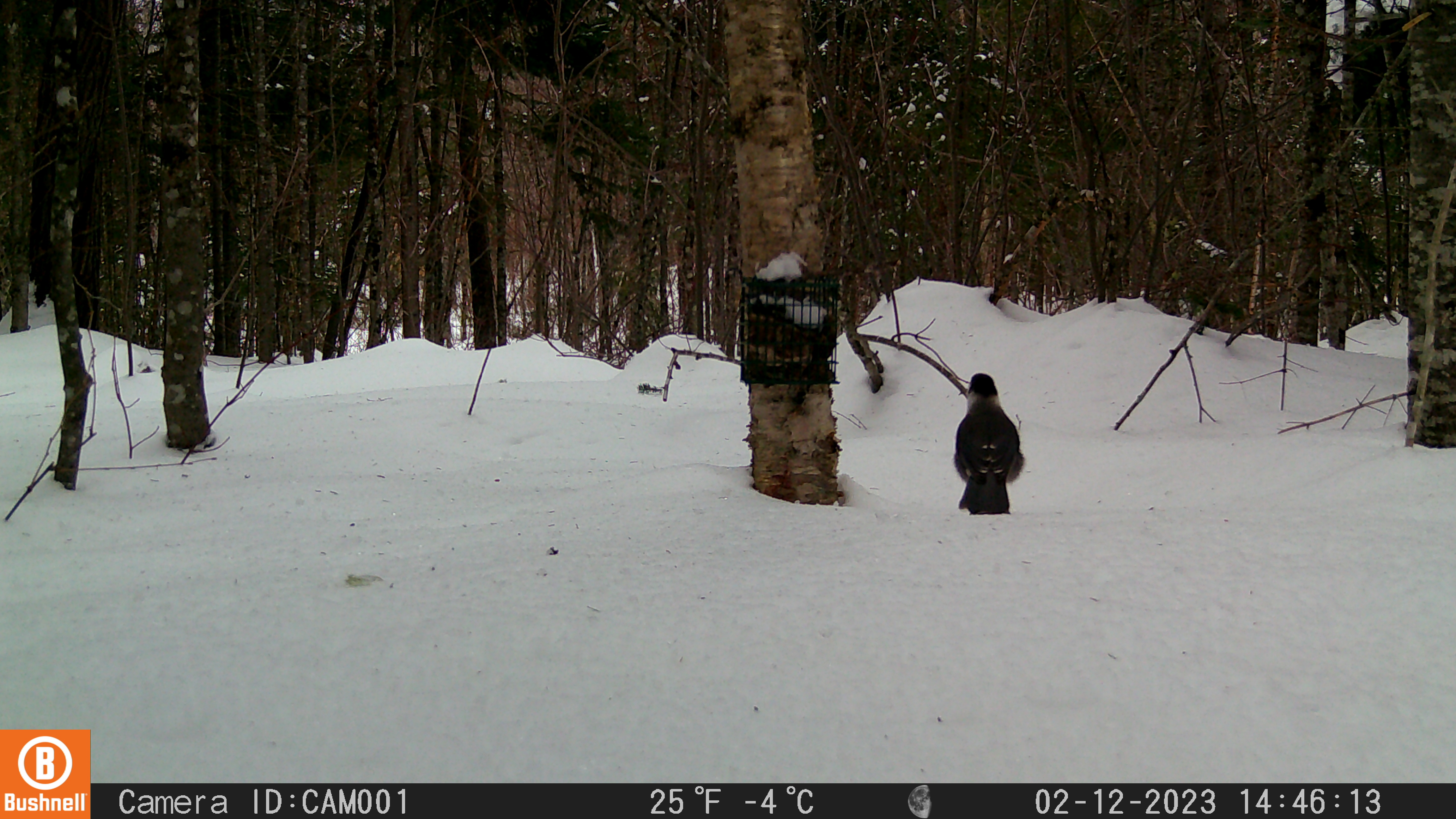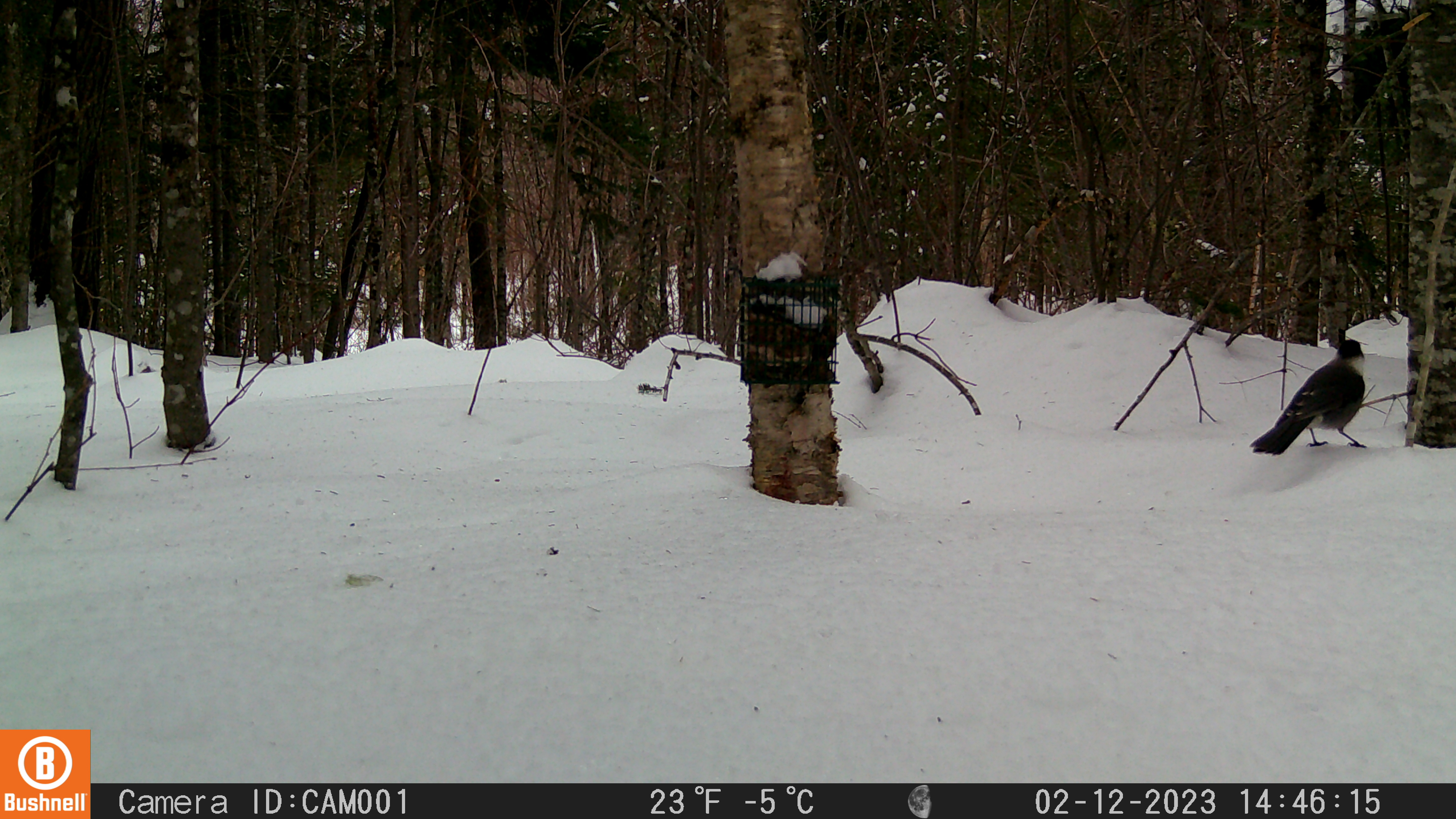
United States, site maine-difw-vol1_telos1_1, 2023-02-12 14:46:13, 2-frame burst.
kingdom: Animalia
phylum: Chordata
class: Aves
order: Passeriformes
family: Corvidae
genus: Perisoreus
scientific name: Perisoreus canadensis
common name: canada jay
Canada jay (Perisoreus canadensis).